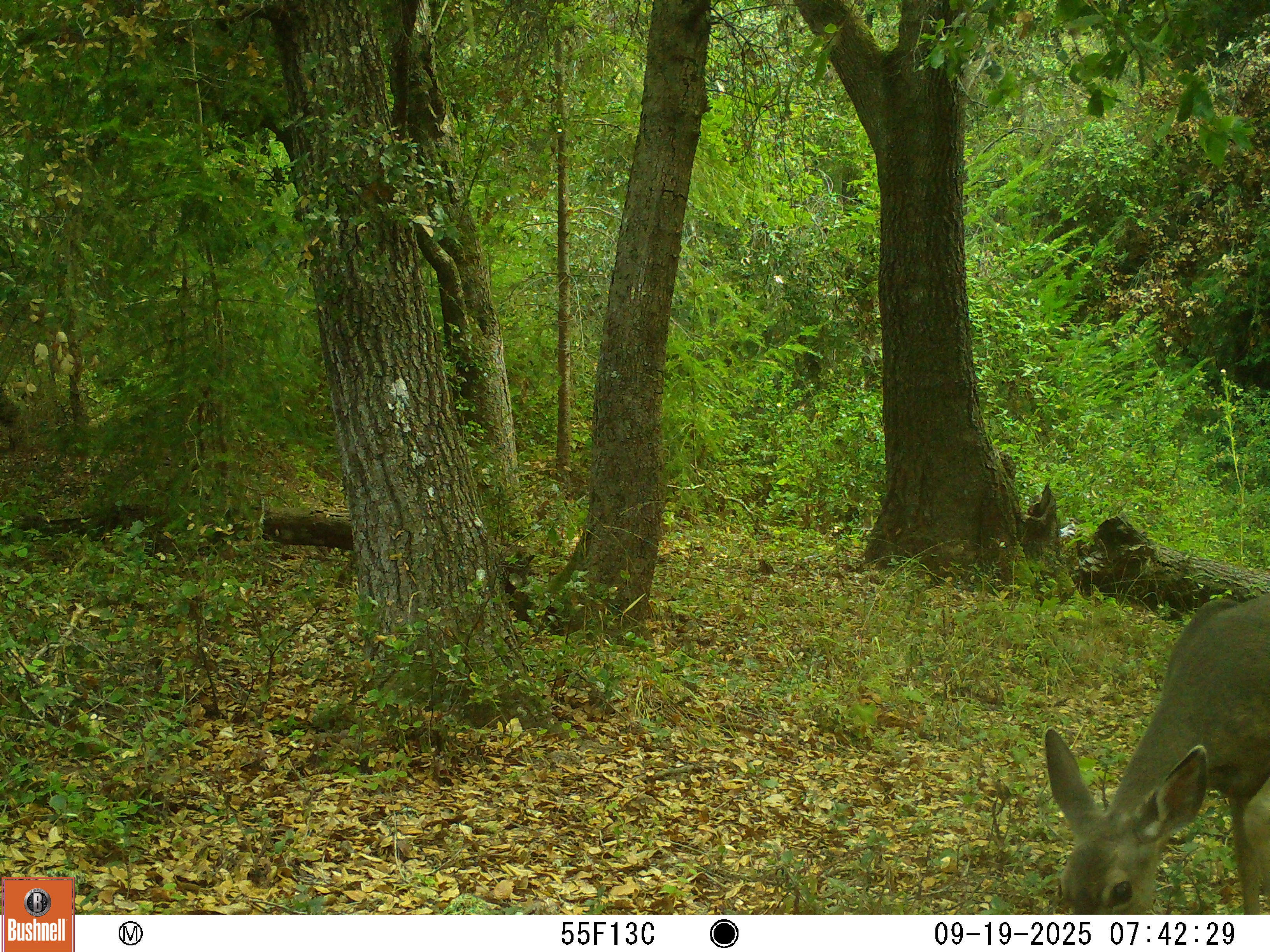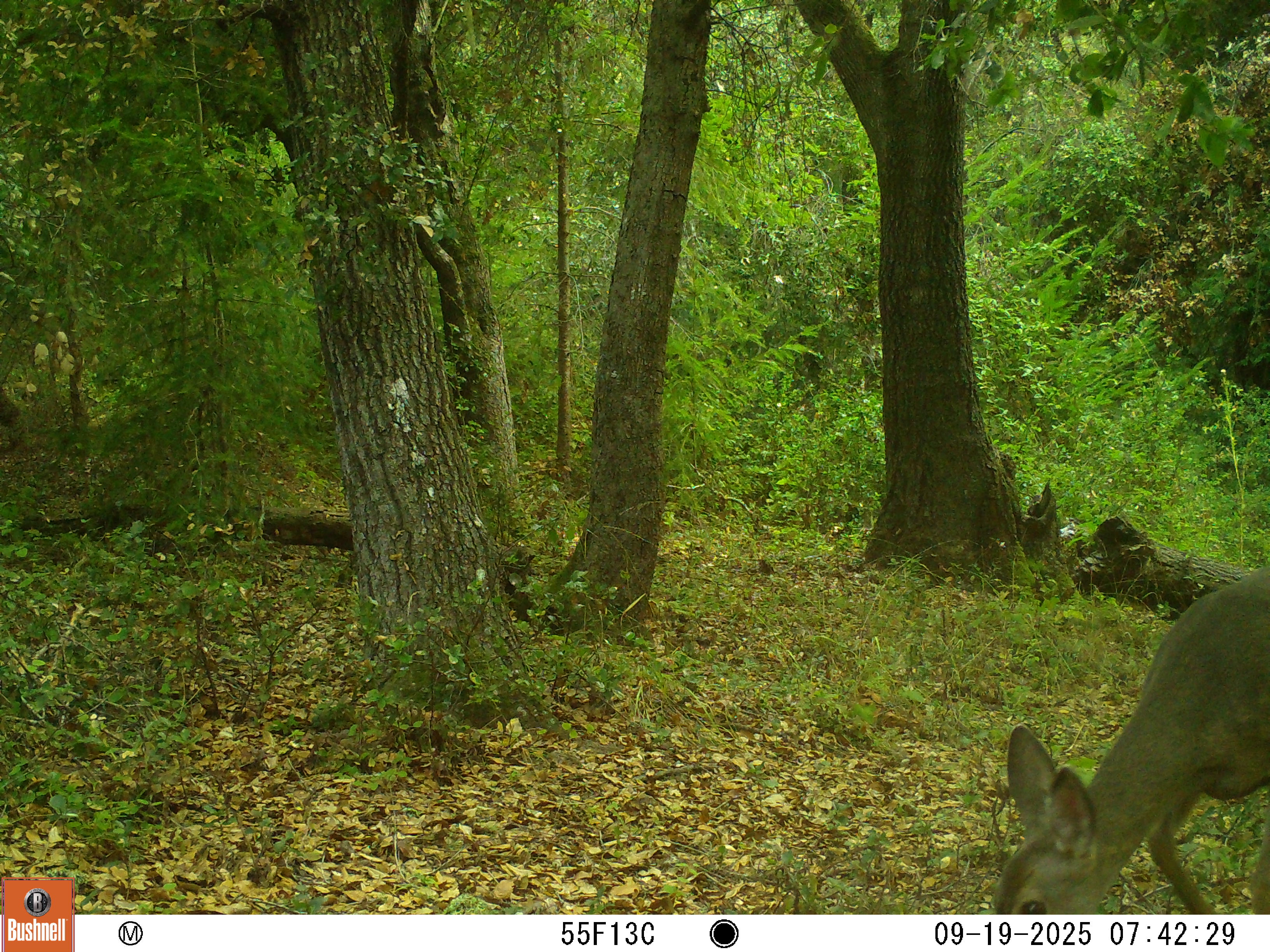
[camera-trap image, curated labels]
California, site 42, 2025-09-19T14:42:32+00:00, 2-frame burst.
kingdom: Animalia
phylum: Chordata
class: Mammalia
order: Artiodactyla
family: Cervidae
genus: Odocoileus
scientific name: Odocoileus hemionus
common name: mule deer